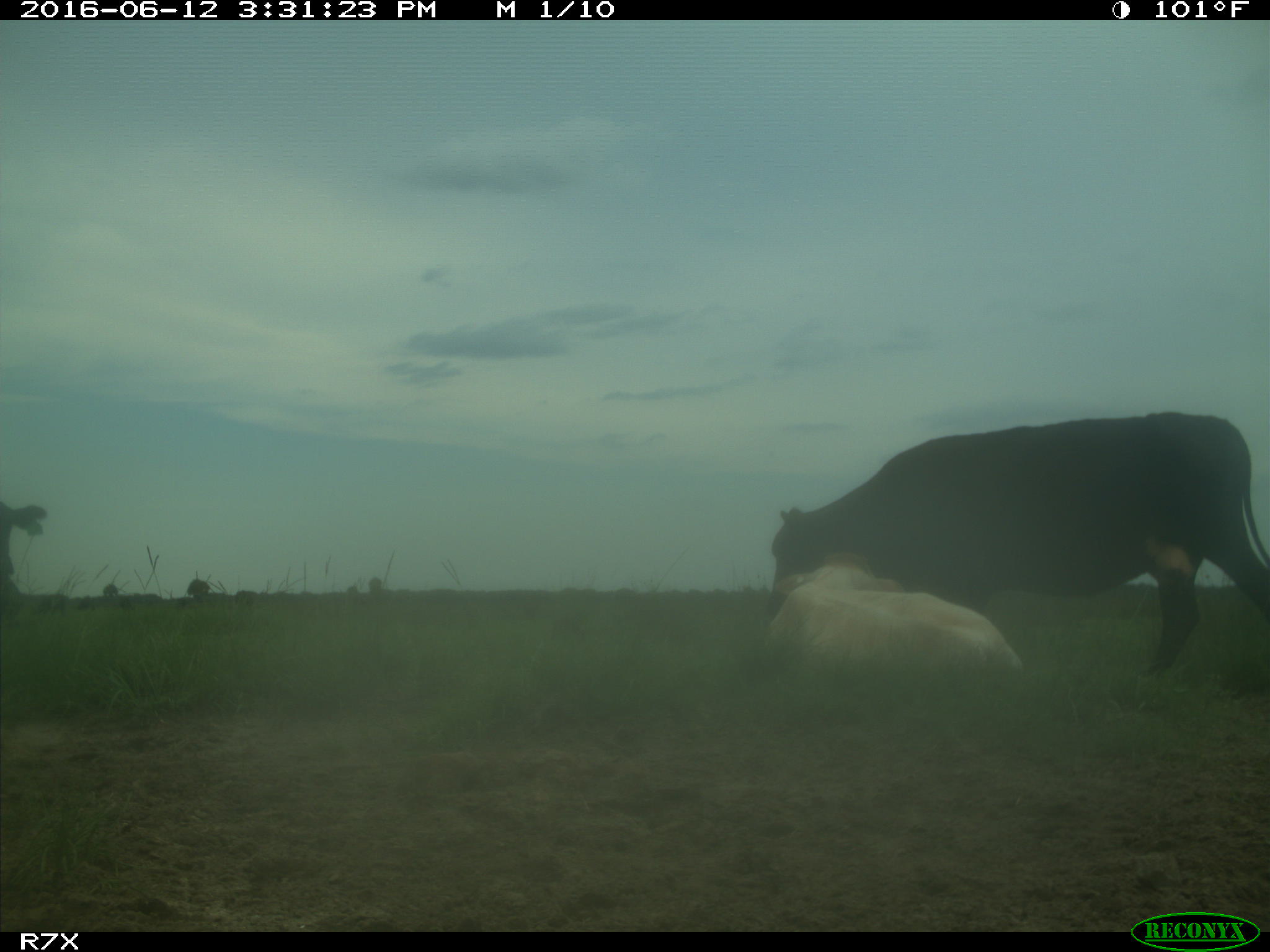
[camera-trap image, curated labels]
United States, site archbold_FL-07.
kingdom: Animalia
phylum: Chordata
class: Mammalia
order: Artiodactyla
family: Bovidae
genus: Bos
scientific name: Bos taurus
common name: domestic cow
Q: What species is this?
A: Bos taurus (domestic cow).